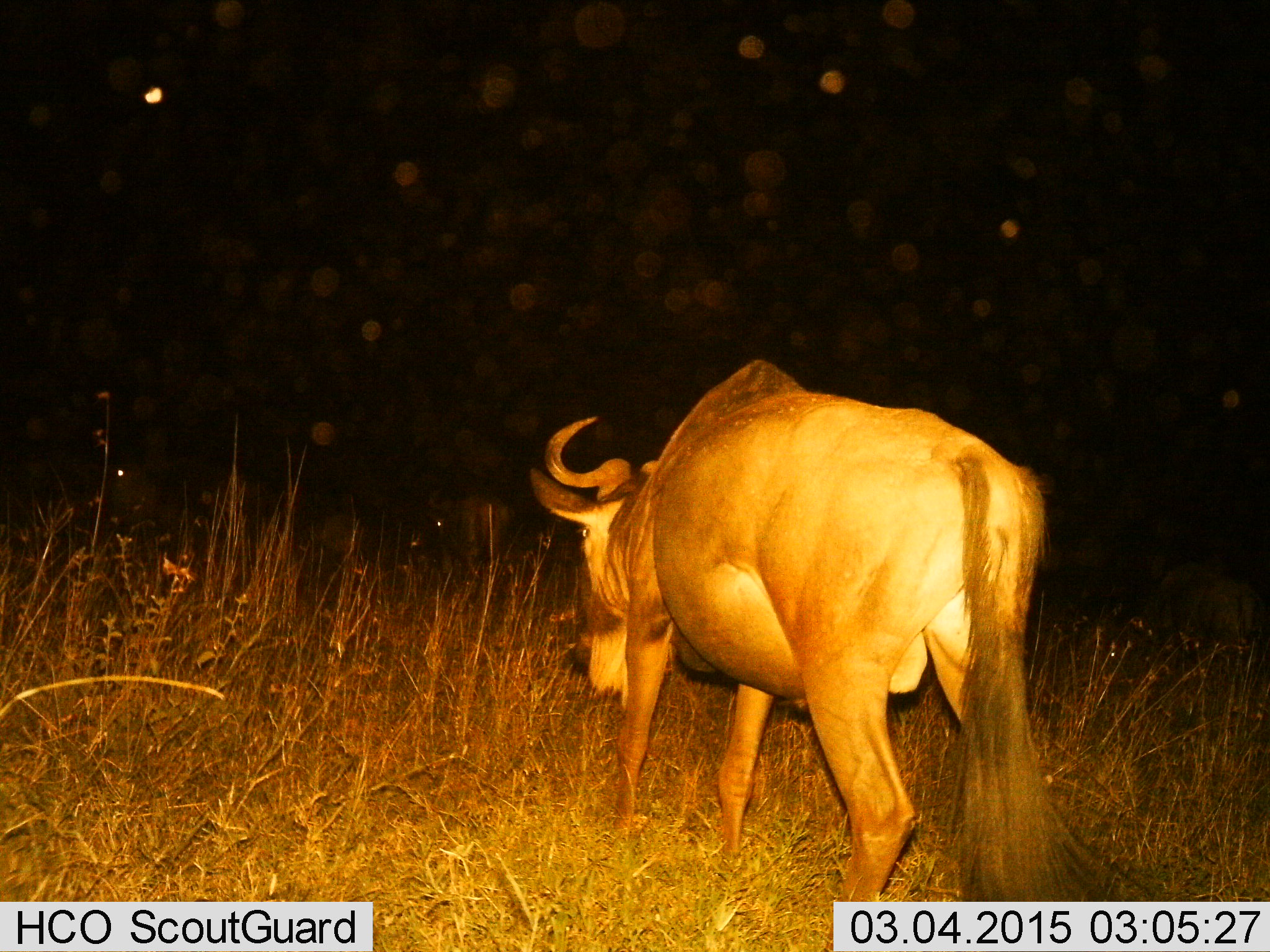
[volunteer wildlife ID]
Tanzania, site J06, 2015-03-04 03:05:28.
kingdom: Animalia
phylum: Chordata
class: Mammalia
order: Artiodactyla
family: Bovidae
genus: Connochaetes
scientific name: Connochaetes taurinus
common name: blue wildebeest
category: wildebeest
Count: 1.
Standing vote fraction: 40%.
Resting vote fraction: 0%.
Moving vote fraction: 50%.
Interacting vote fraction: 0%.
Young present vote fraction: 0%.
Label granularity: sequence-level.